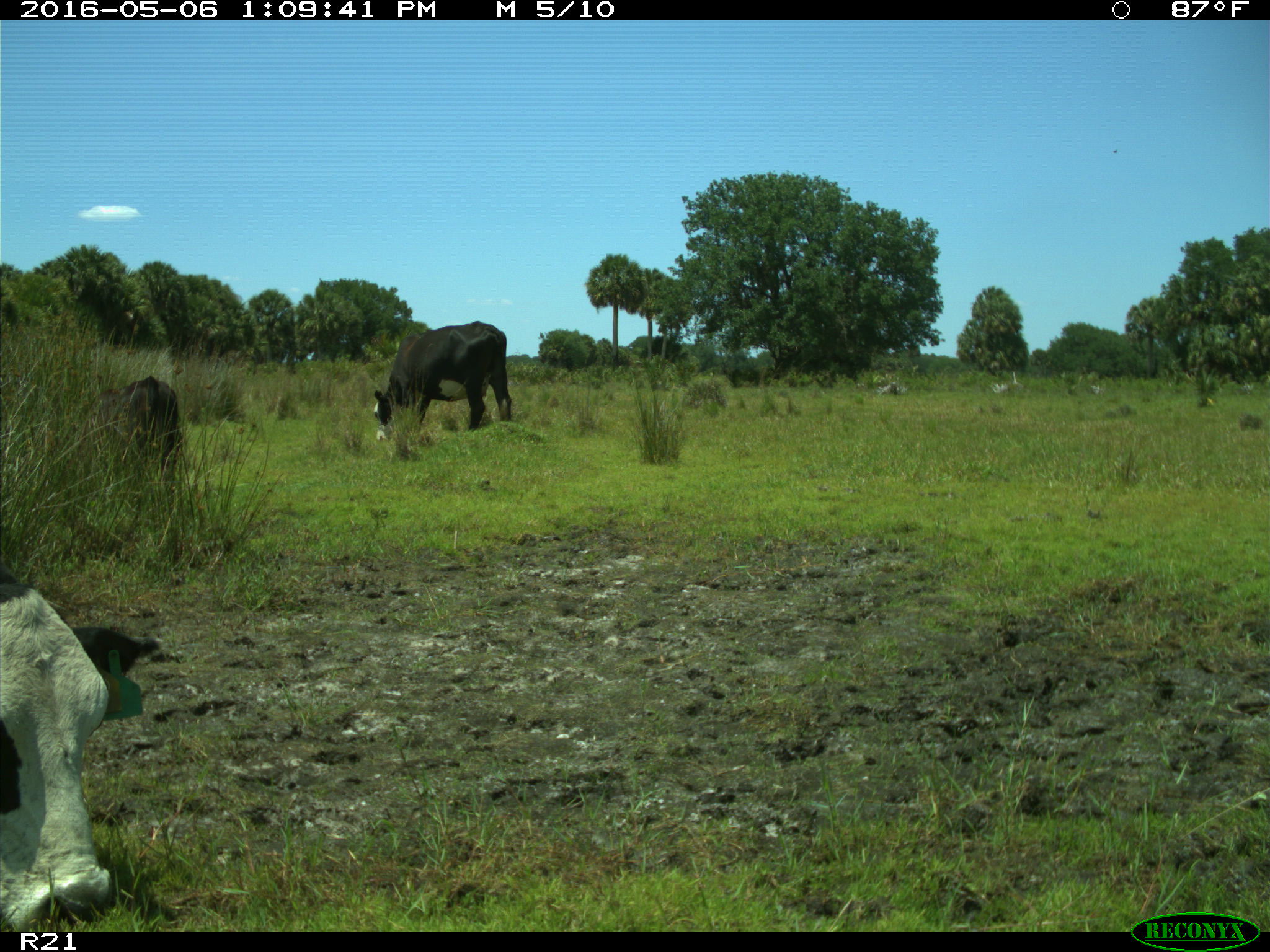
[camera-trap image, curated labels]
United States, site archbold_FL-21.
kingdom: Animalia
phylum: Chordata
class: Mammalia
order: Artiodactyla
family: Bovidae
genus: Bos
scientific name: Bos taurus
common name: domestic cow